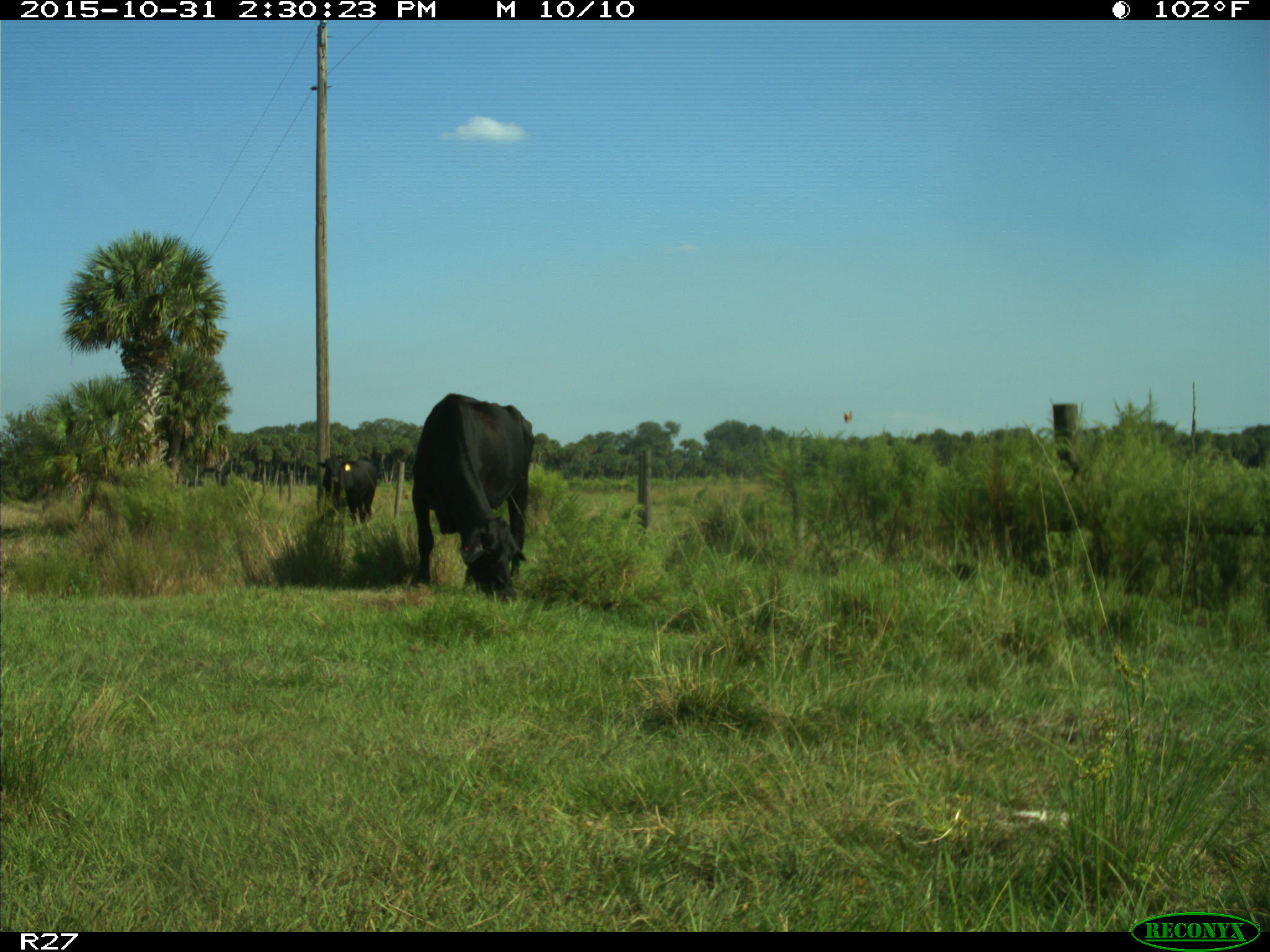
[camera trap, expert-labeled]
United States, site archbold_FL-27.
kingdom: Animalia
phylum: Chordata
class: Mammalia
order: Artiodactyla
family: Bovidae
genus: Bos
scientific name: Bos taurus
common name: domestic cow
Bos taurus (domestic cow).